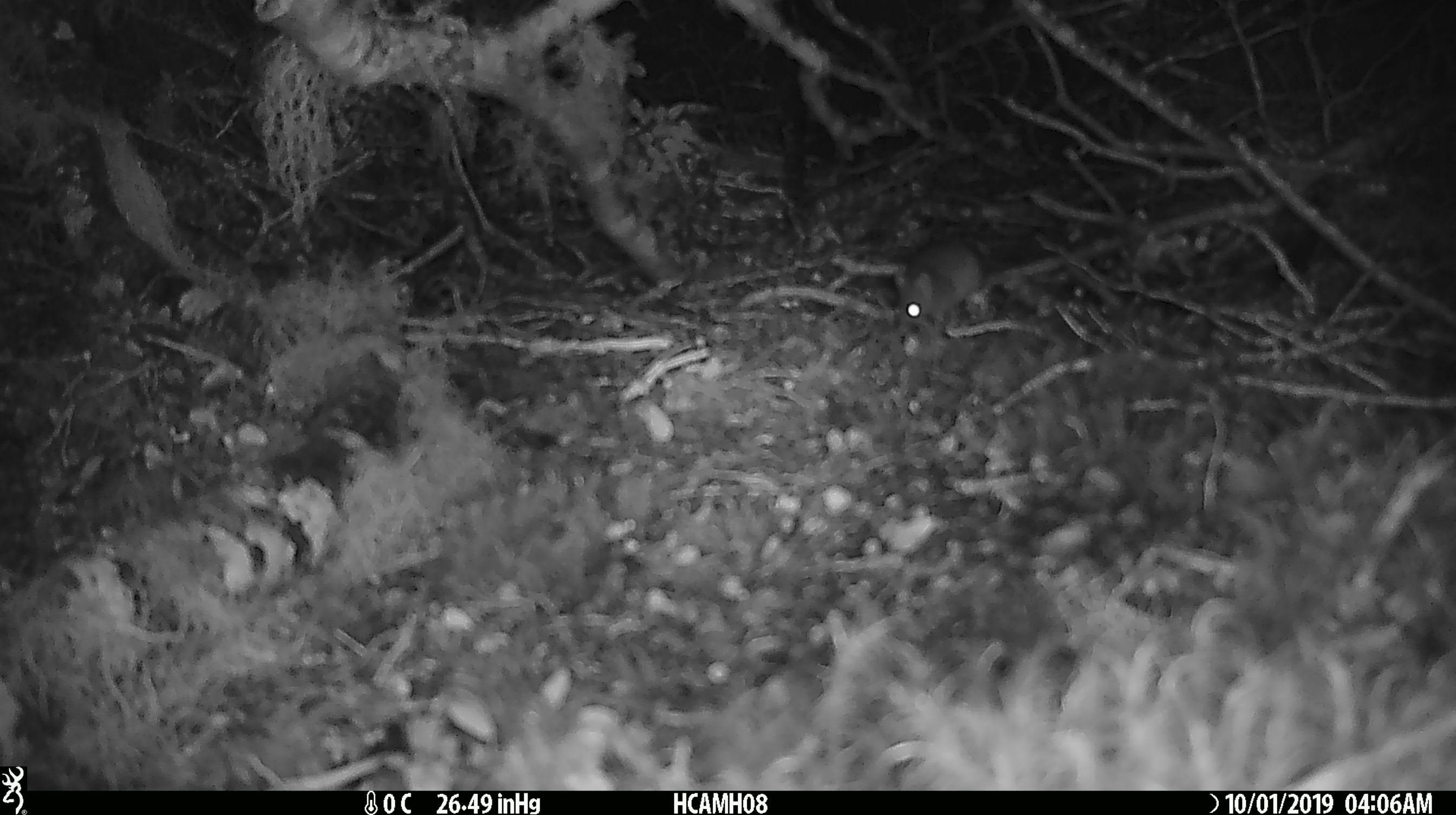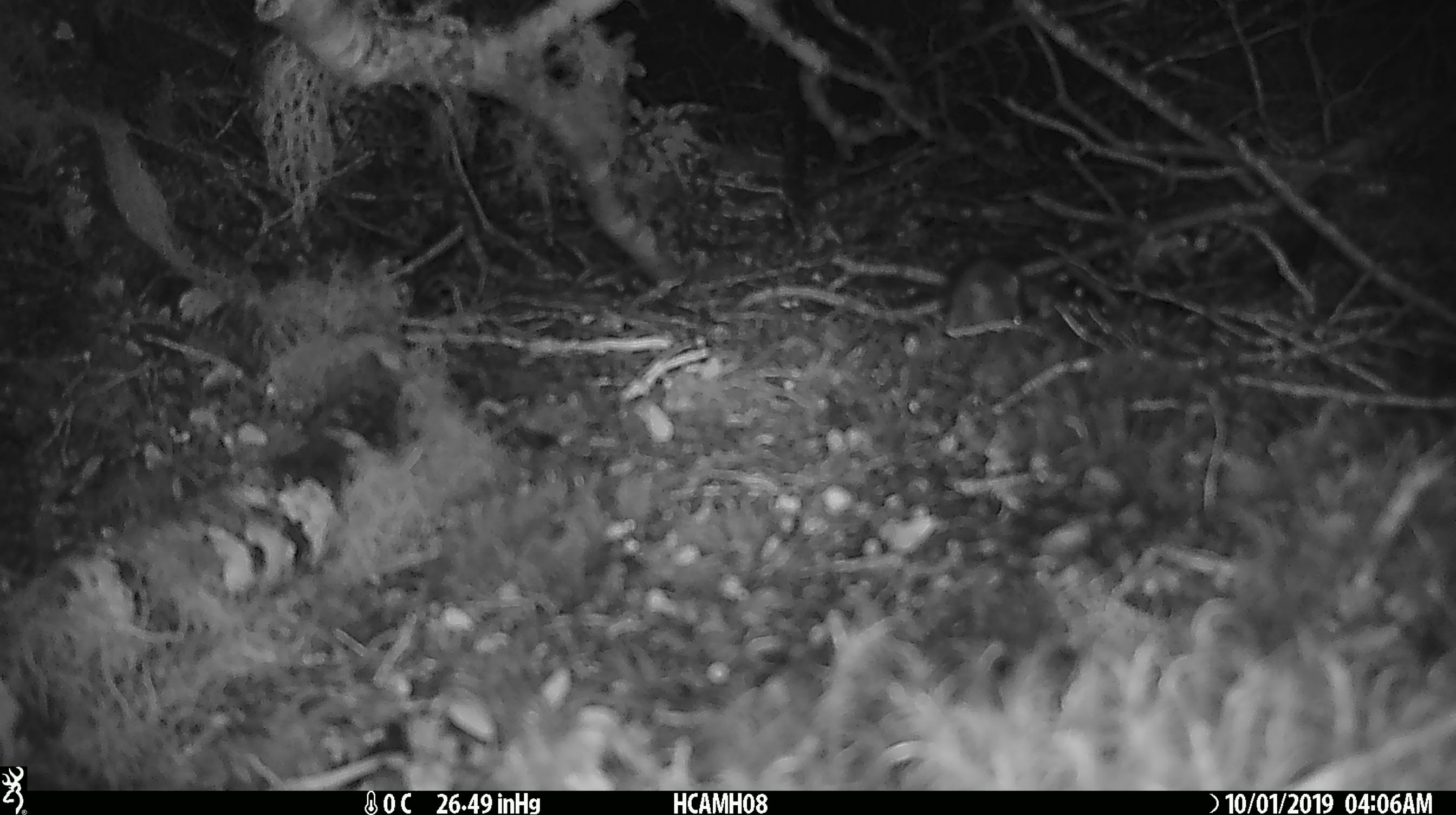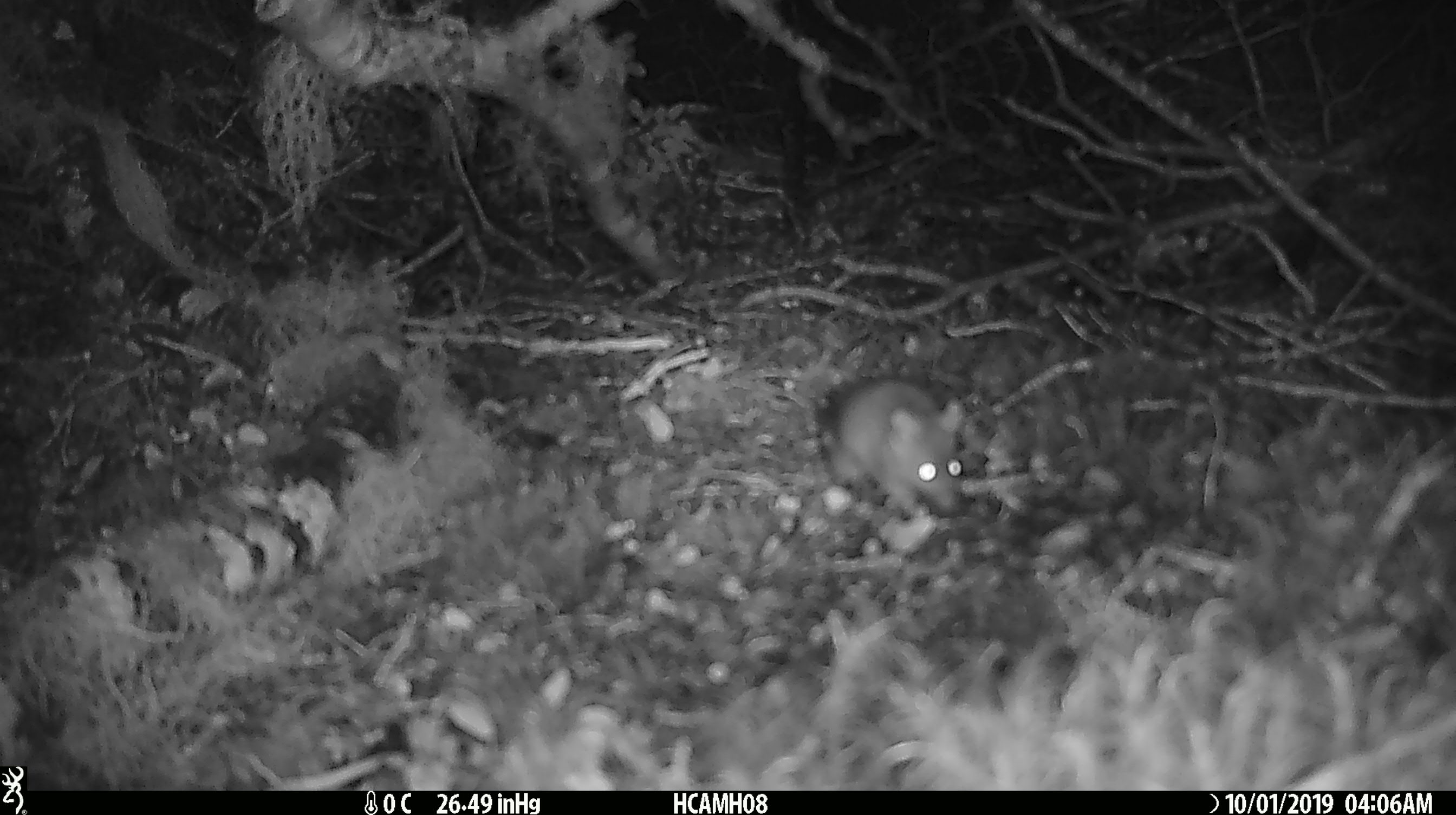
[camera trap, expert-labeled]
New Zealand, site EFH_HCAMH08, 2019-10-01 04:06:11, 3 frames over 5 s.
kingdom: Animalia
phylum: Chordata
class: Mammalia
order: Rodentia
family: Muridae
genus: Mus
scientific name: Mus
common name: mouse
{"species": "mouse (Mus)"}